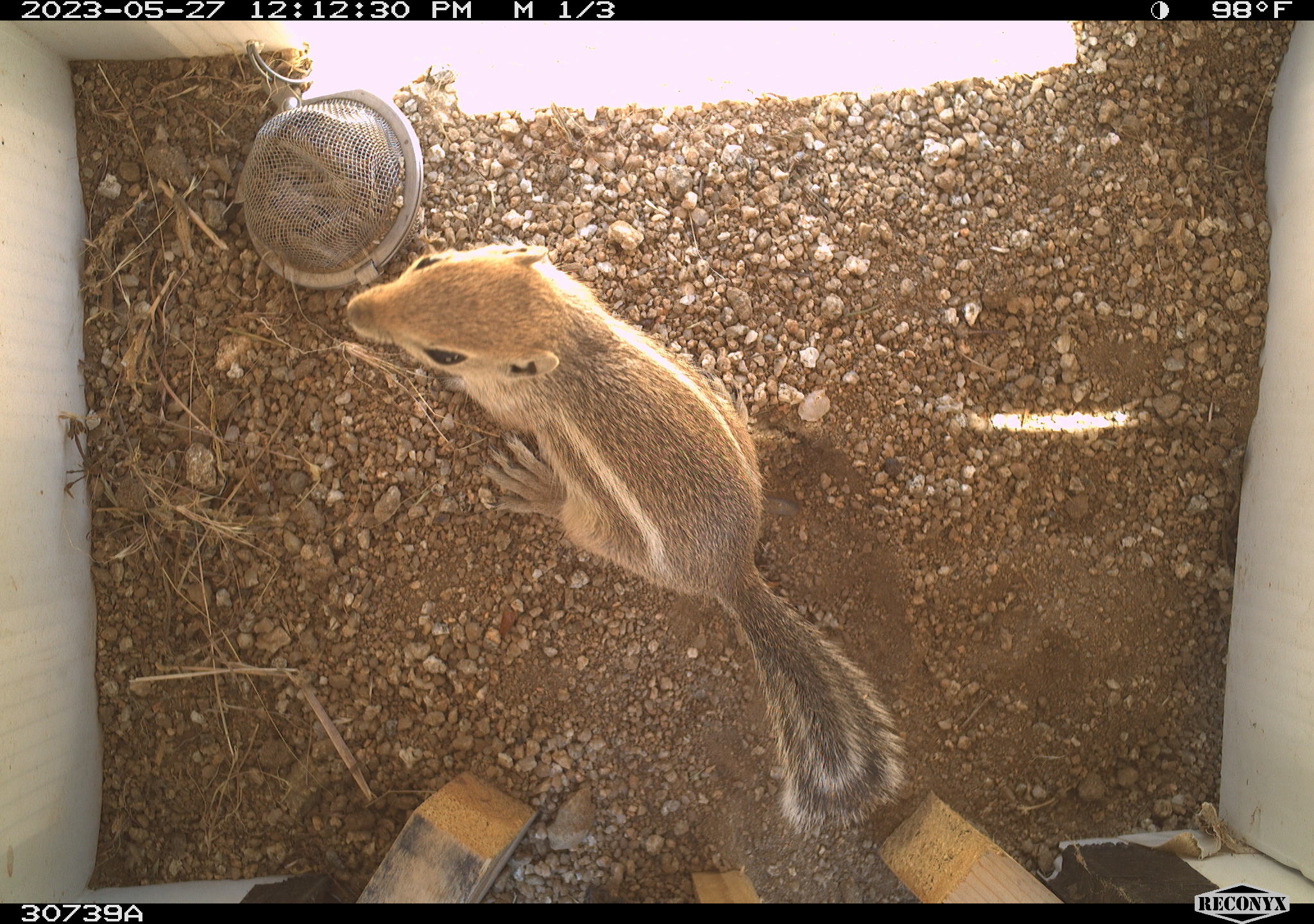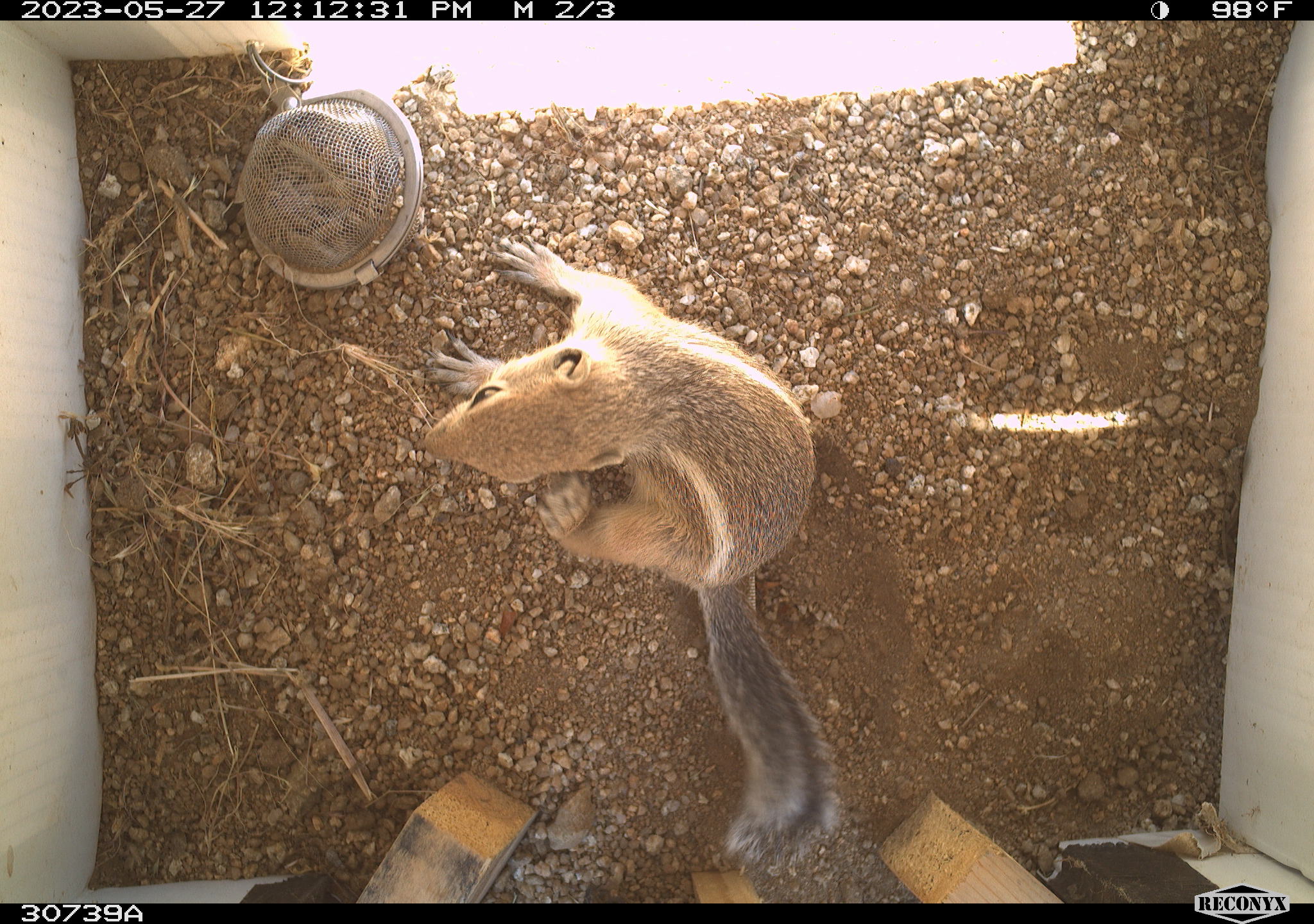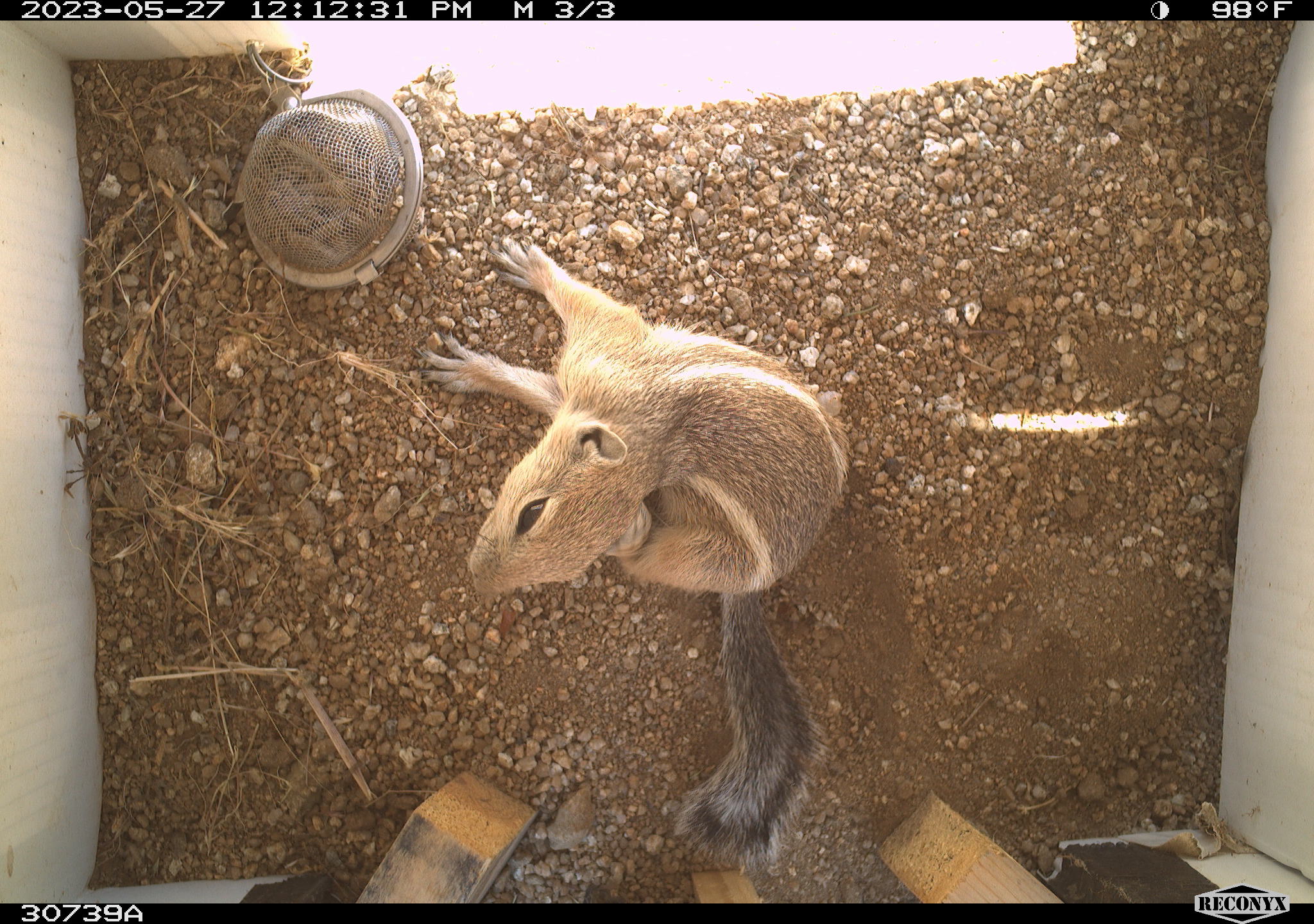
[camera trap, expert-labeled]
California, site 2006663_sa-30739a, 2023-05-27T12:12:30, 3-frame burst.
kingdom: Animalia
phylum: Chordata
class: Mammalia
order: Rodentia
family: Sciuridae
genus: Ammospermophilus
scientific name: Ammospermophilus leucurus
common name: white-tailed antelope squirrel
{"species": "white-tailed antelope squirrel (Ammospermophilus leucurus)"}